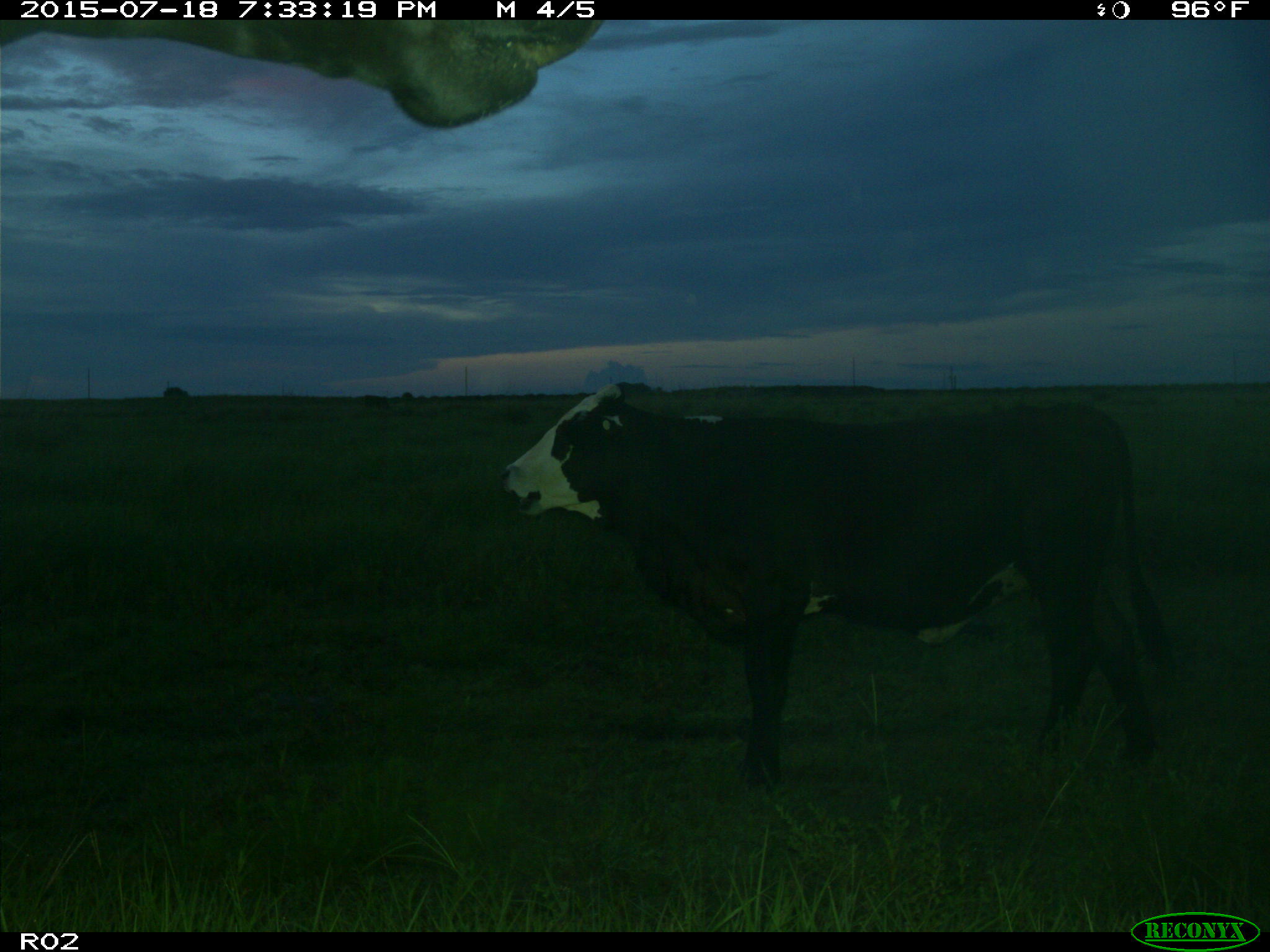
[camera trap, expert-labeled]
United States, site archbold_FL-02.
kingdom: Animalia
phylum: Chordata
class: Mammalia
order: Artiodactyla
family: Bovidae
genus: Bos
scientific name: Bos taurus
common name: domestic cow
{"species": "Bos taurus (domestic cow)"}